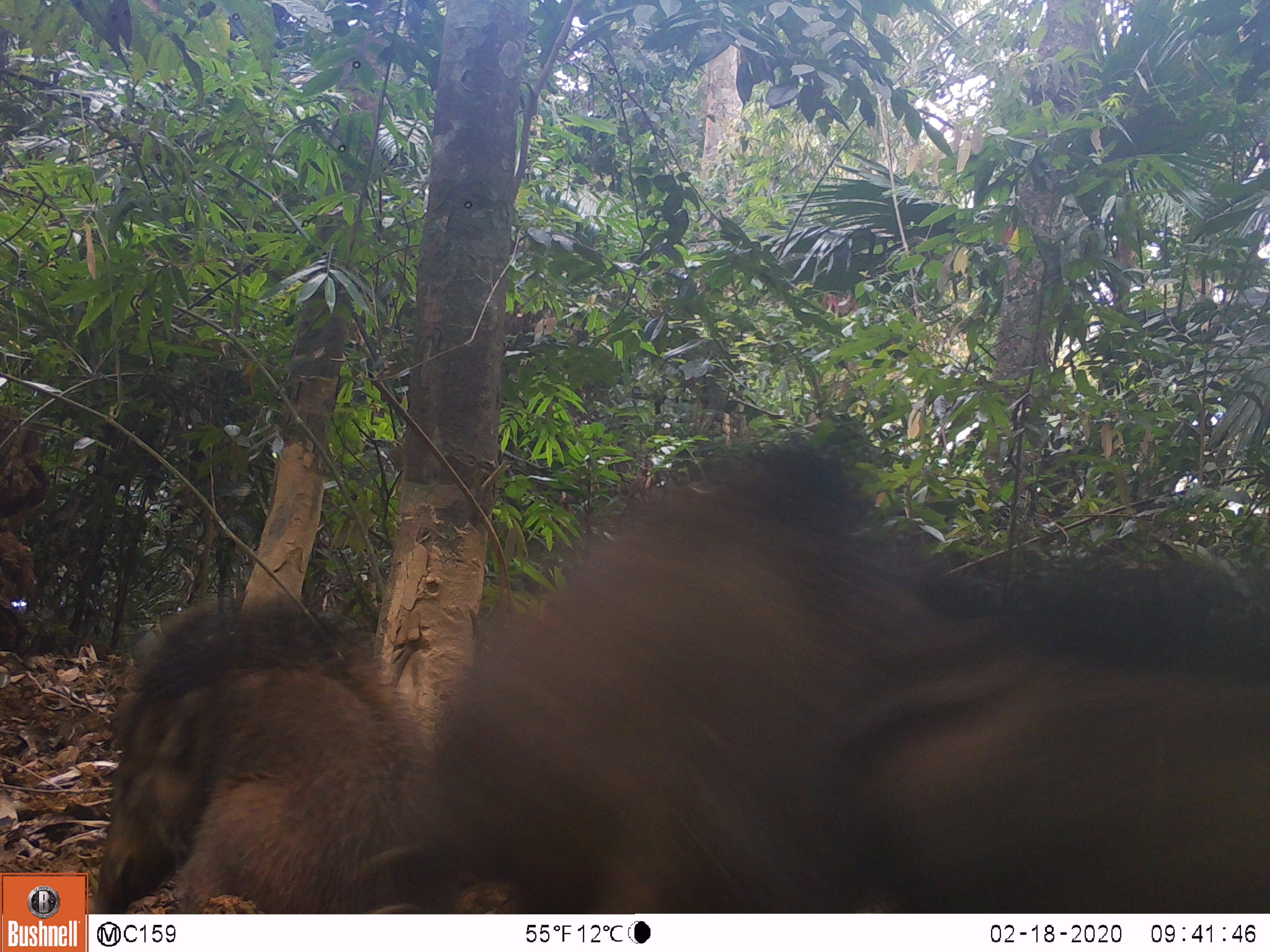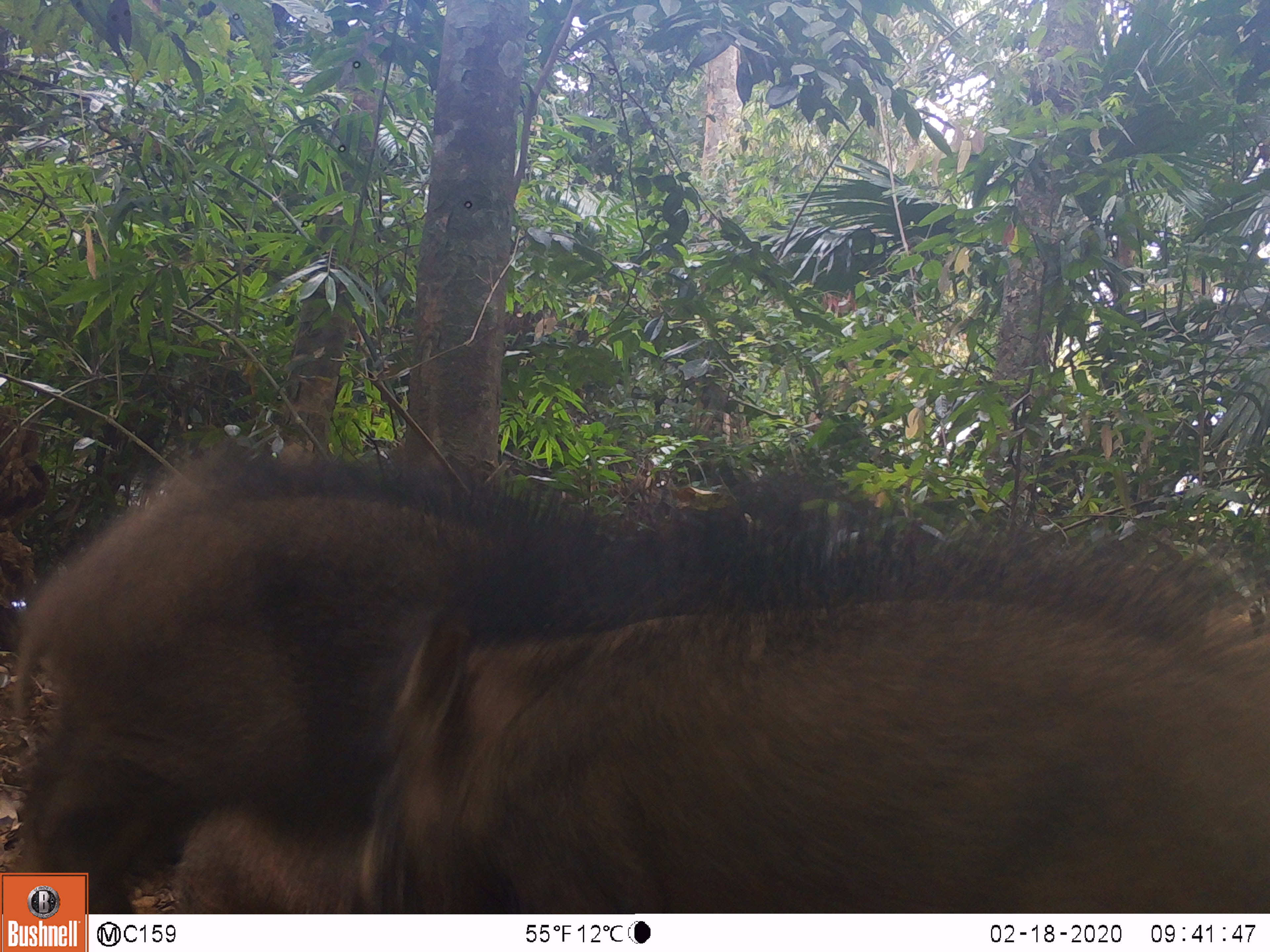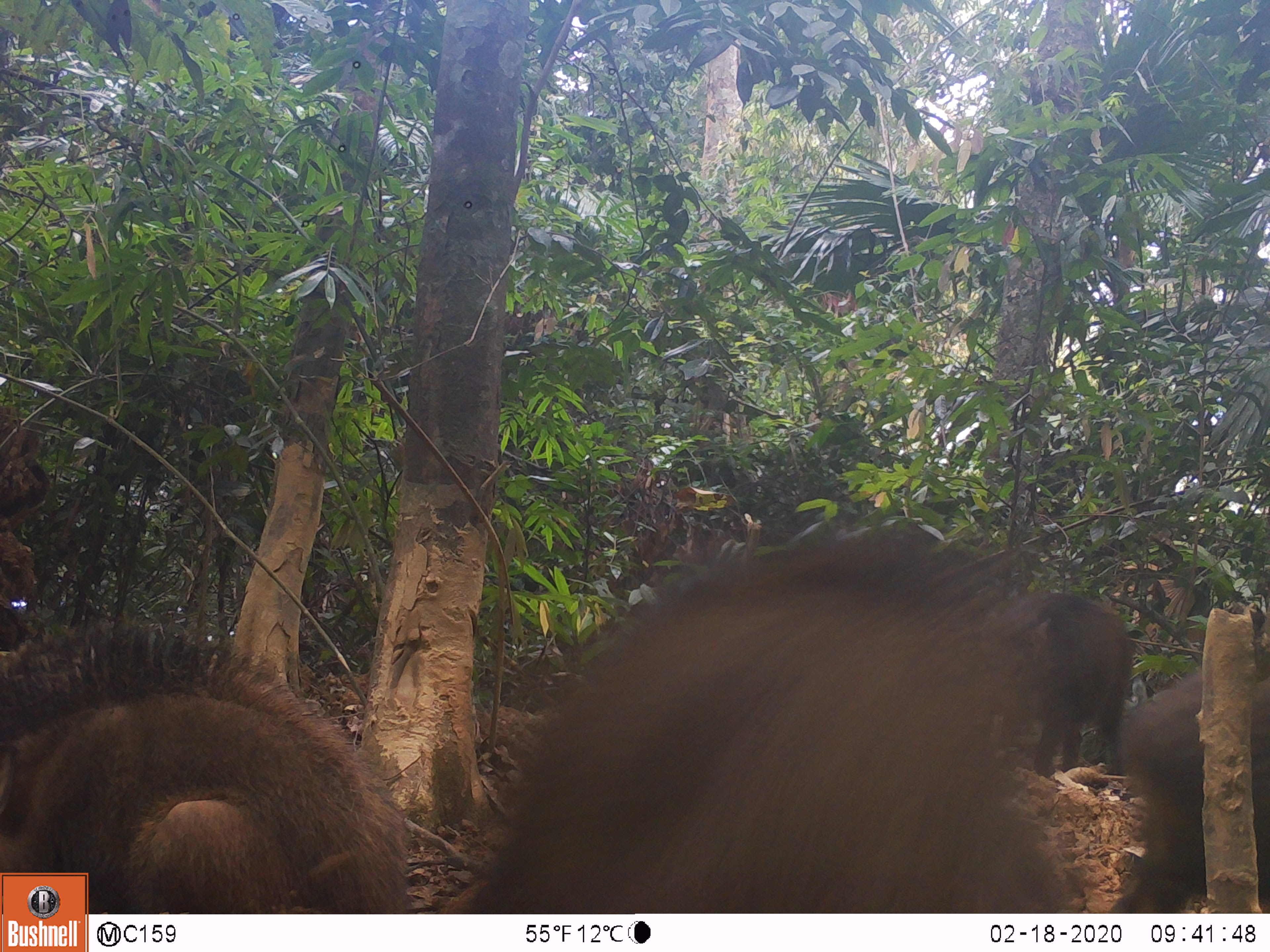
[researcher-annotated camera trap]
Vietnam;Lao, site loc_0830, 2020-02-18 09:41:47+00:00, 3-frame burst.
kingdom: Animalia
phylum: Chordata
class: Mammalia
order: Artiodactyla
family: Suidae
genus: Sus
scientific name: Sus scrofa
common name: eurasian wild pig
Eurasian wild pig (Sus scrofa). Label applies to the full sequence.